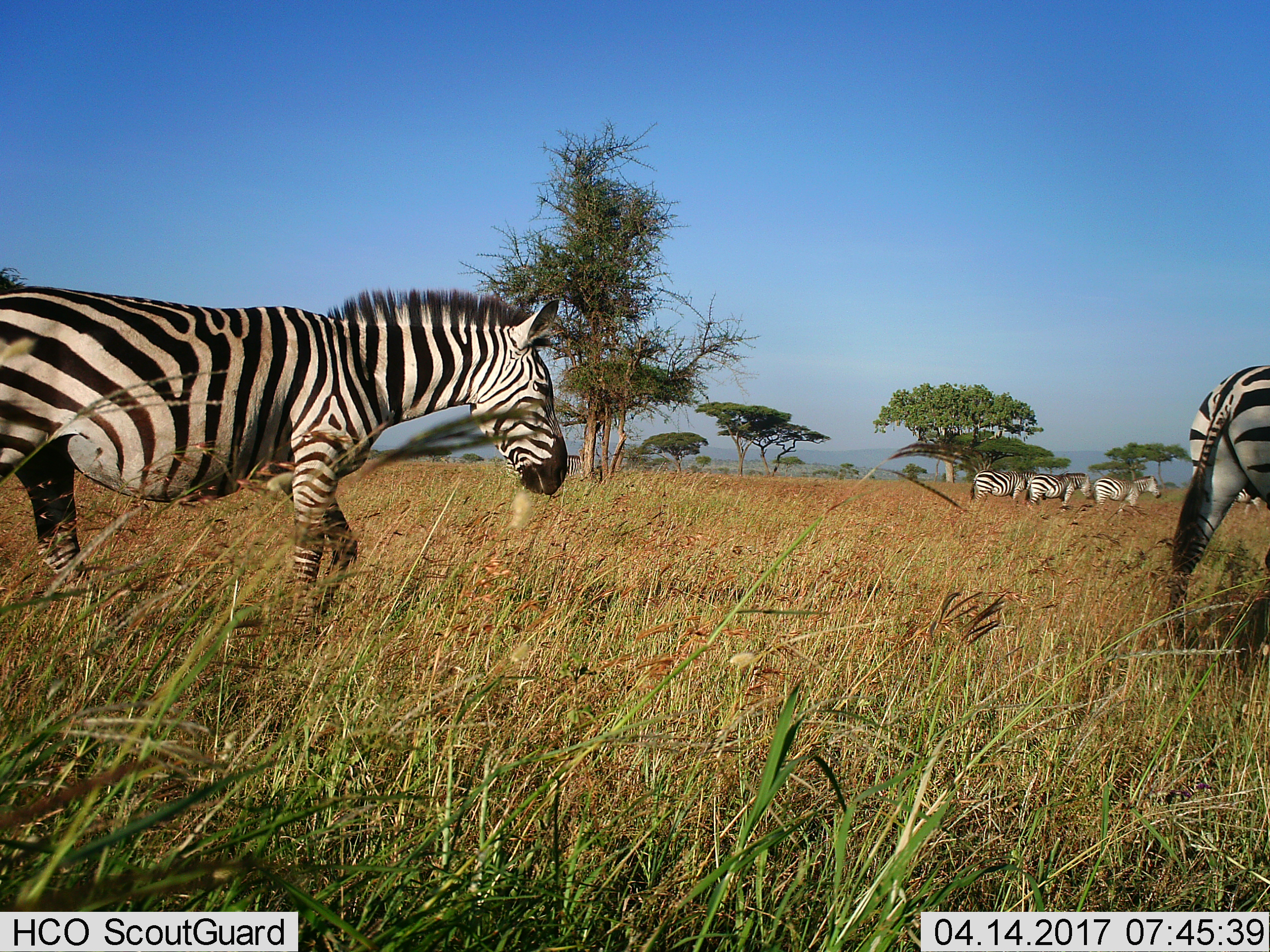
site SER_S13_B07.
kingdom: Animalia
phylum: Chordata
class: Mammalia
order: Perissodactyla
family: Equidae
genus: Equus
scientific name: Equus quagga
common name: plains zebra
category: zebraplains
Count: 7.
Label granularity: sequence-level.